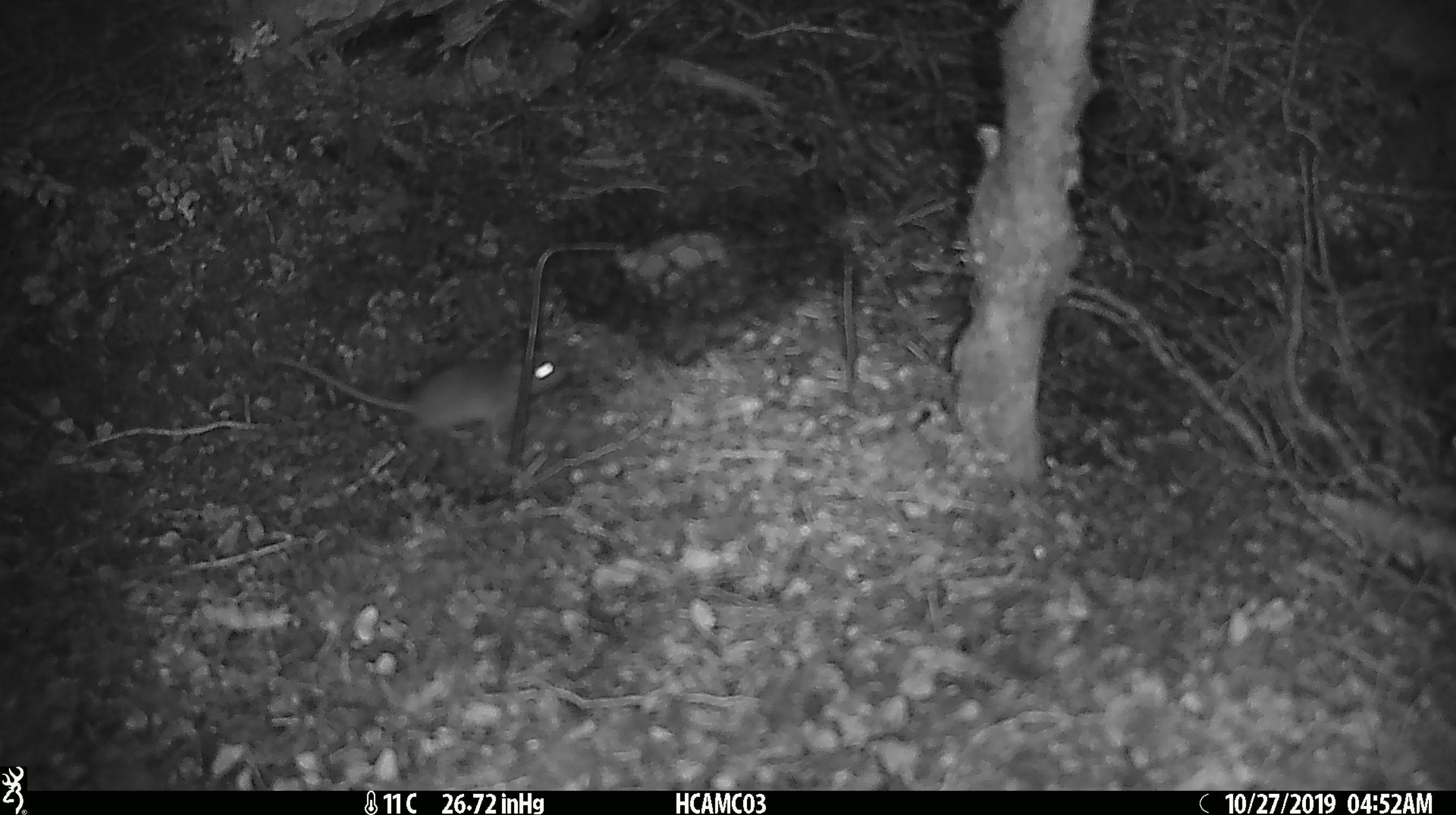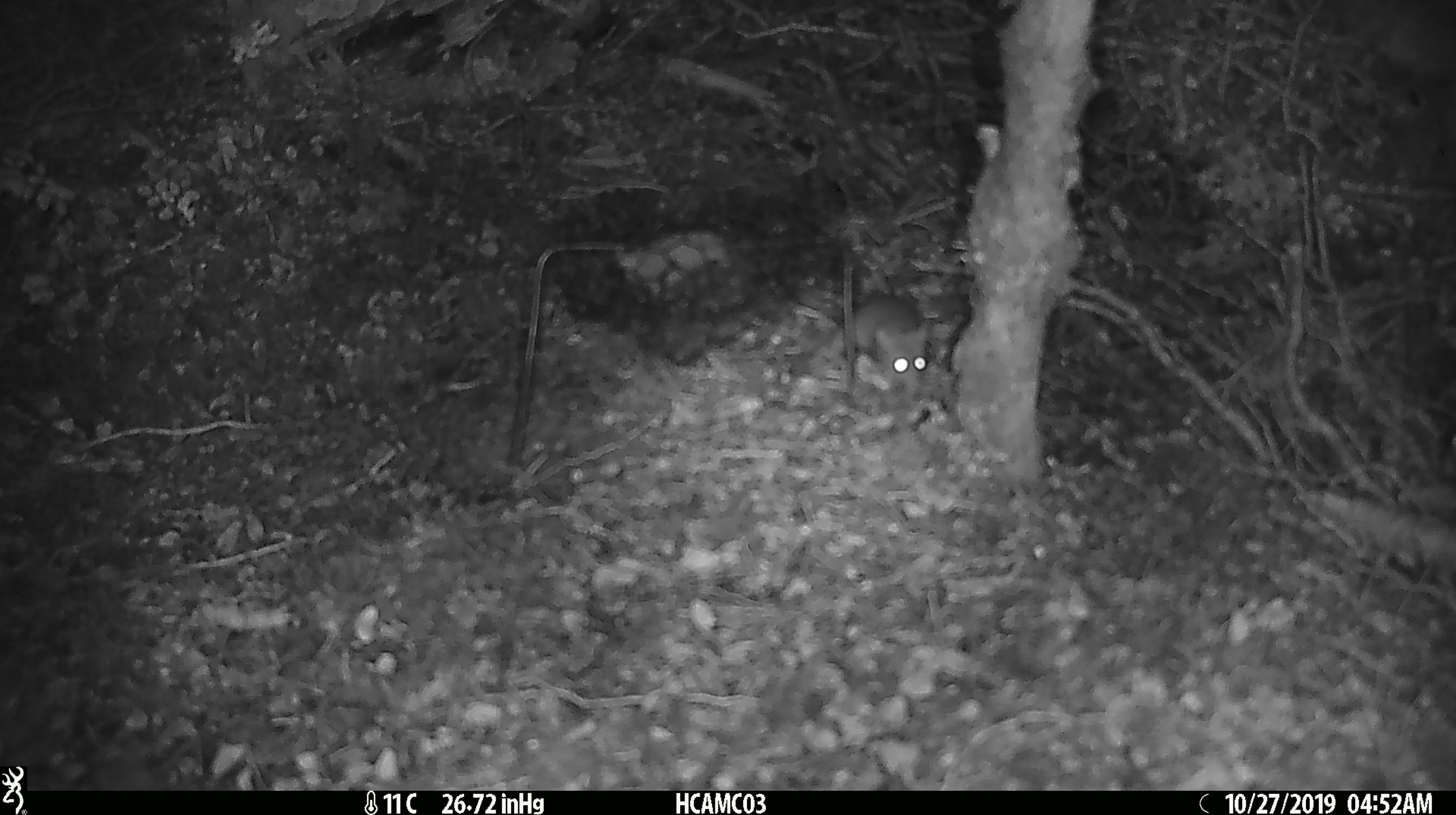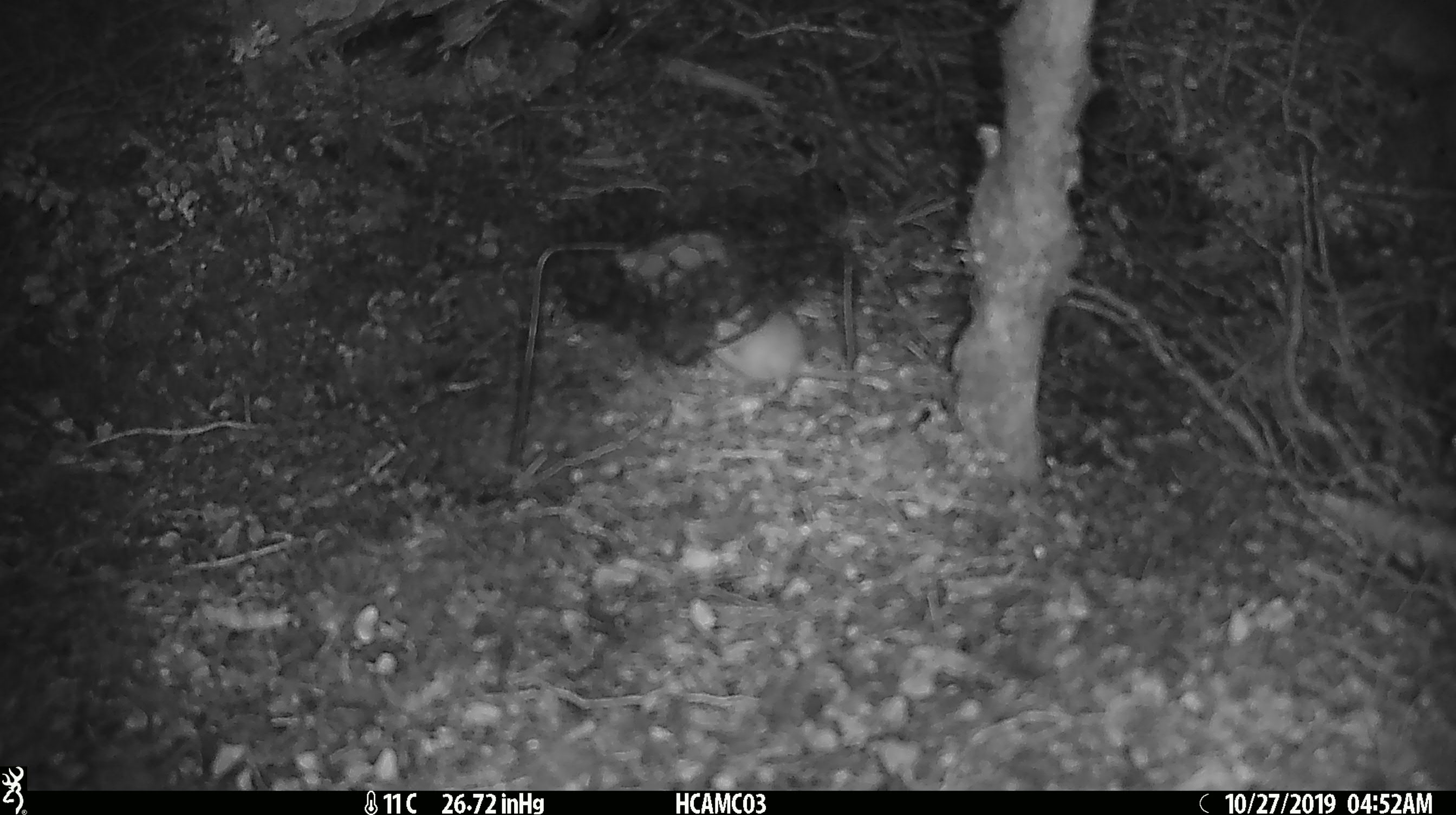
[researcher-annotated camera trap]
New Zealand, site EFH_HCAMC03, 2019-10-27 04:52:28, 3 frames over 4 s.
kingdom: Animalia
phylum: Chordata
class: Mammalia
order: Rodentia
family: Muridae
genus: Mus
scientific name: Mus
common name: mouse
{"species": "mouse (Mus)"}